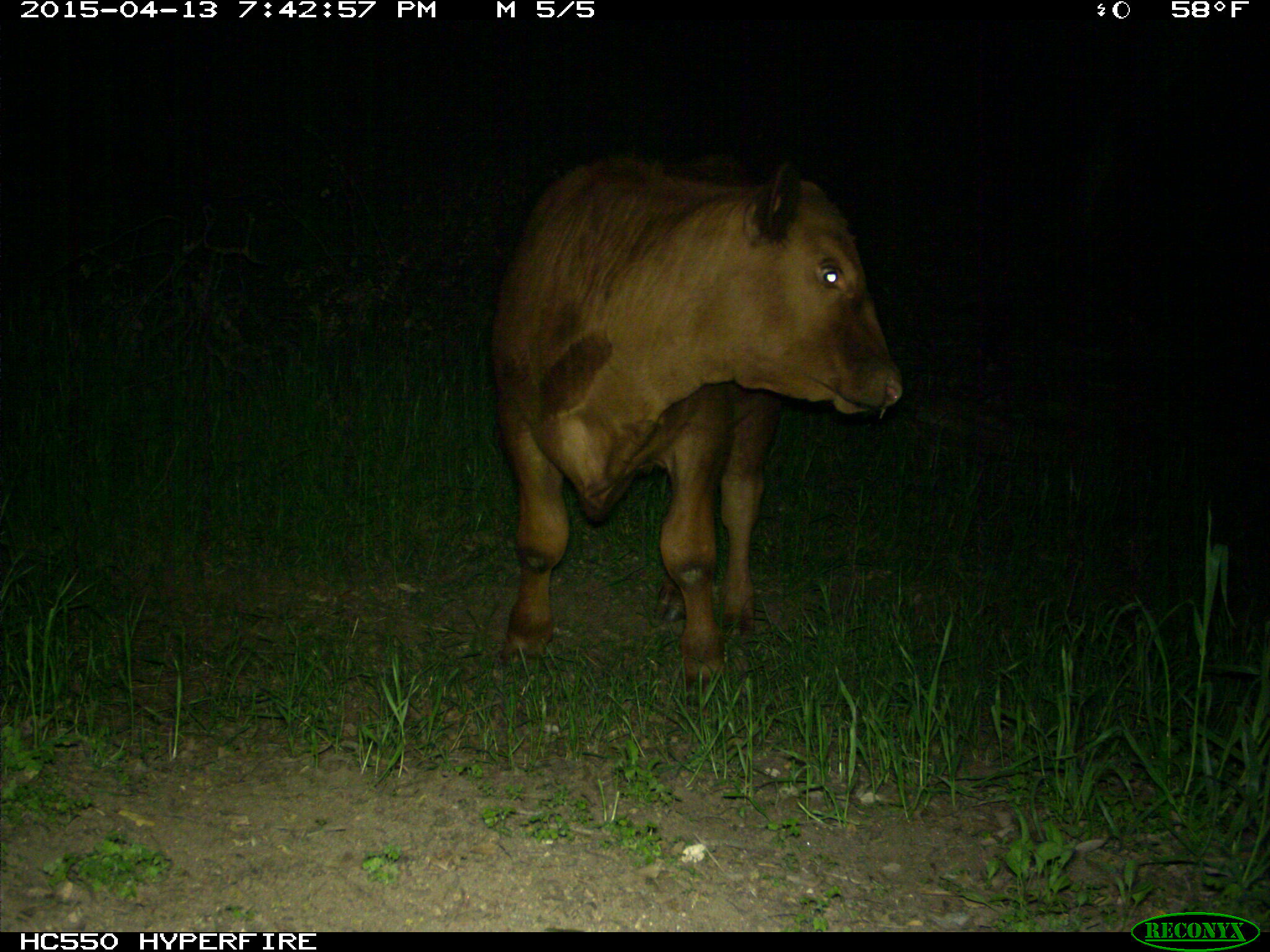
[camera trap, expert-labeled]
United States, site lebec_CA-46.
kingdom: Animalia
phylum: Chordata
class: Mammalia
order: Artiodactyla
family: Bovidae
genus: Bos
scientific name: Bos taurus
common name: domestic cow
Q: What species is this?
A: Bos taurus (domestic cow).